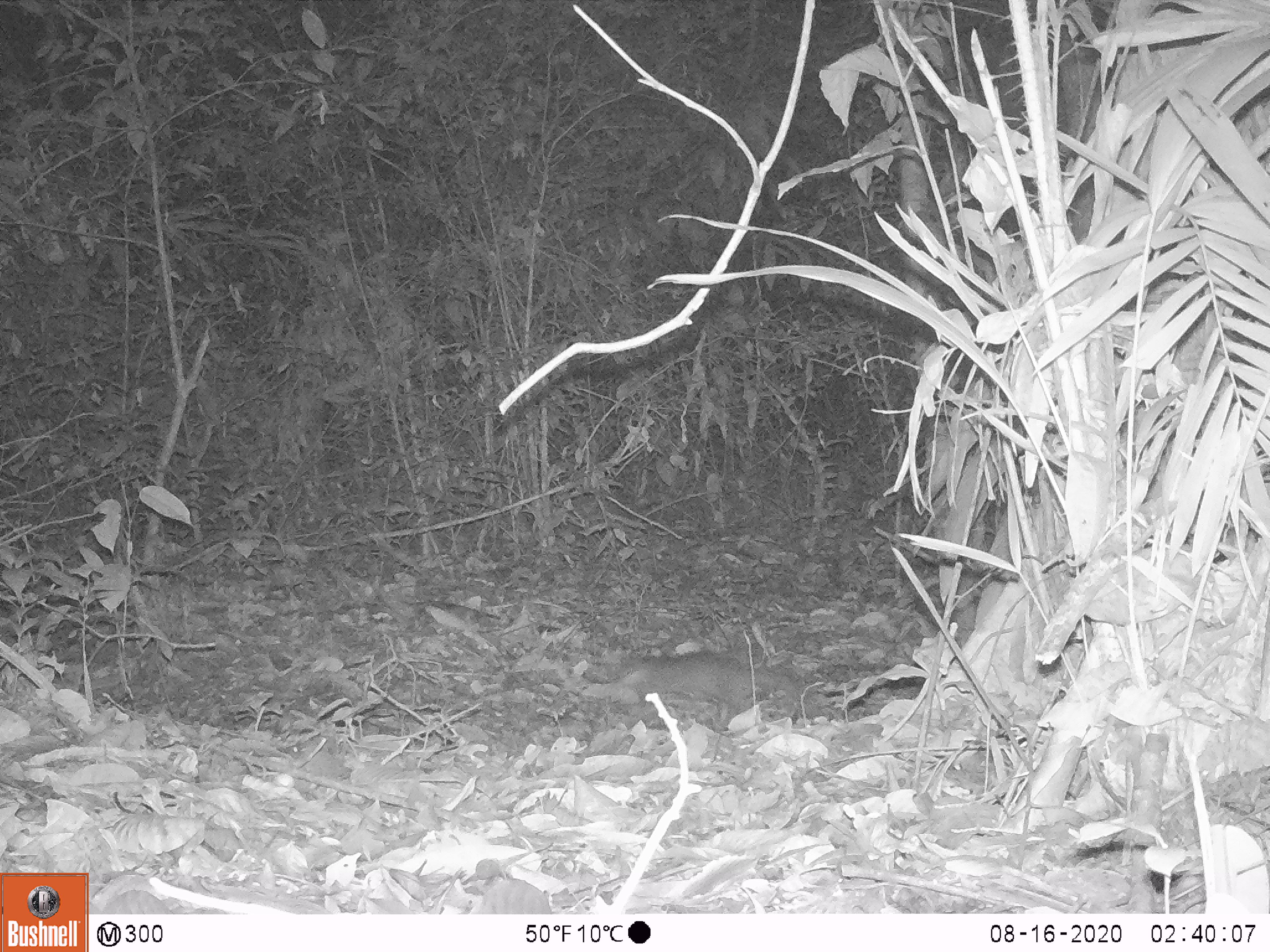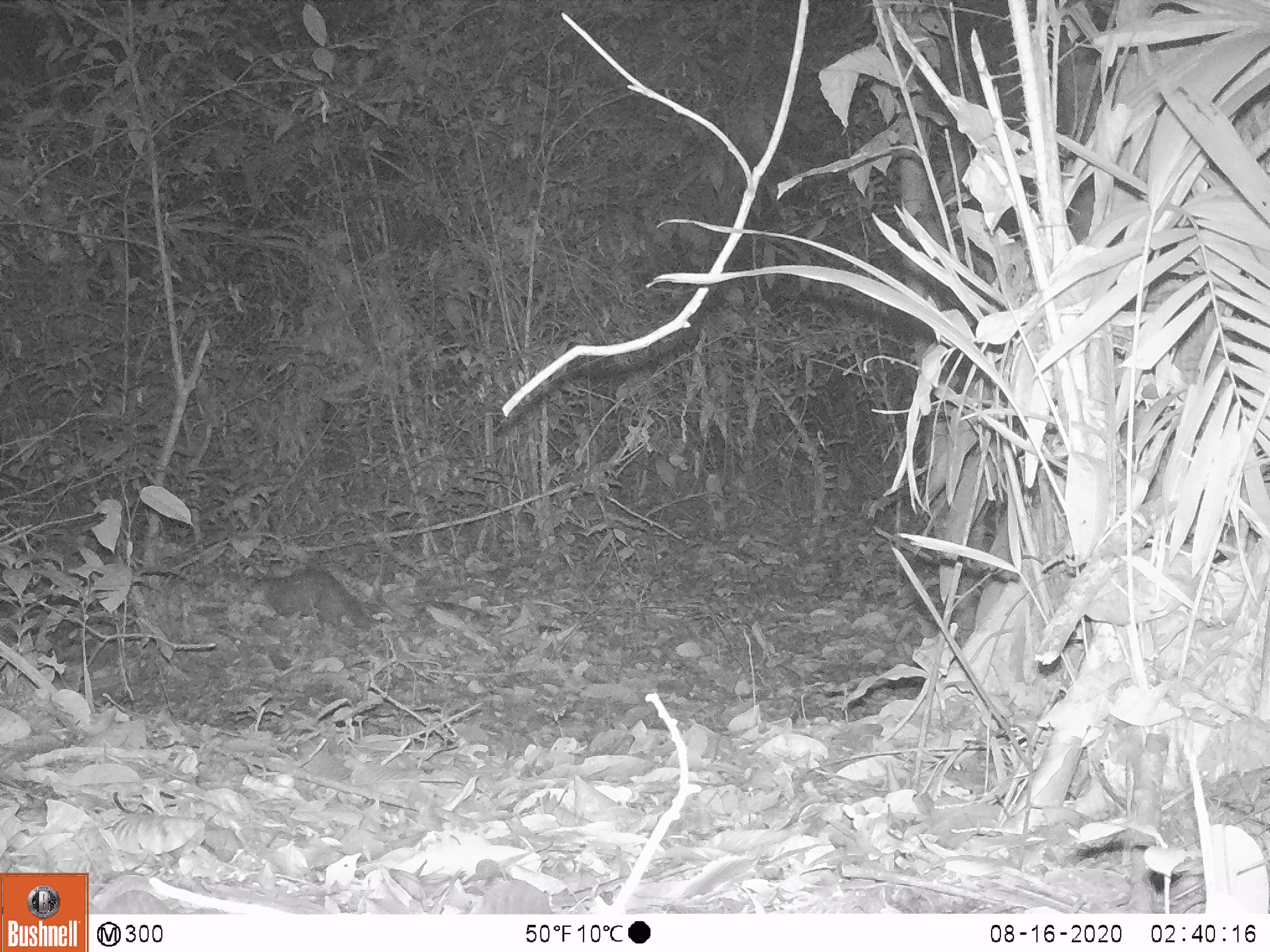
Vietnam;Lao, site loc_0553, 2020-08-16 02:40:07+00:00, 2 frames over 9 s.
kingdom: Animalia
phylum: Chordata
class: Mammalia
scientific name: Mammalia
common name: mammal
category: unidentified small mammal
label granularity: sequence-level